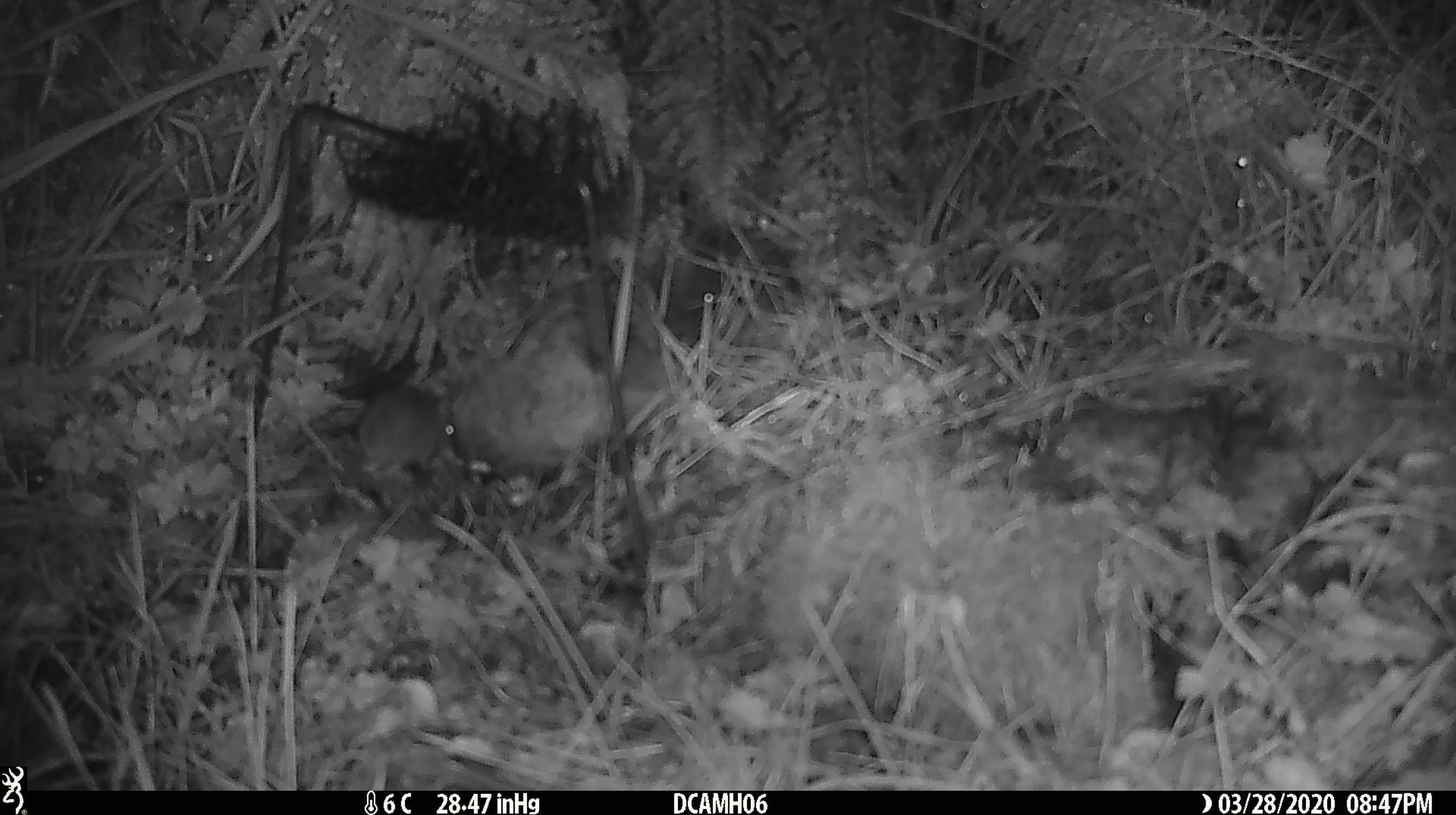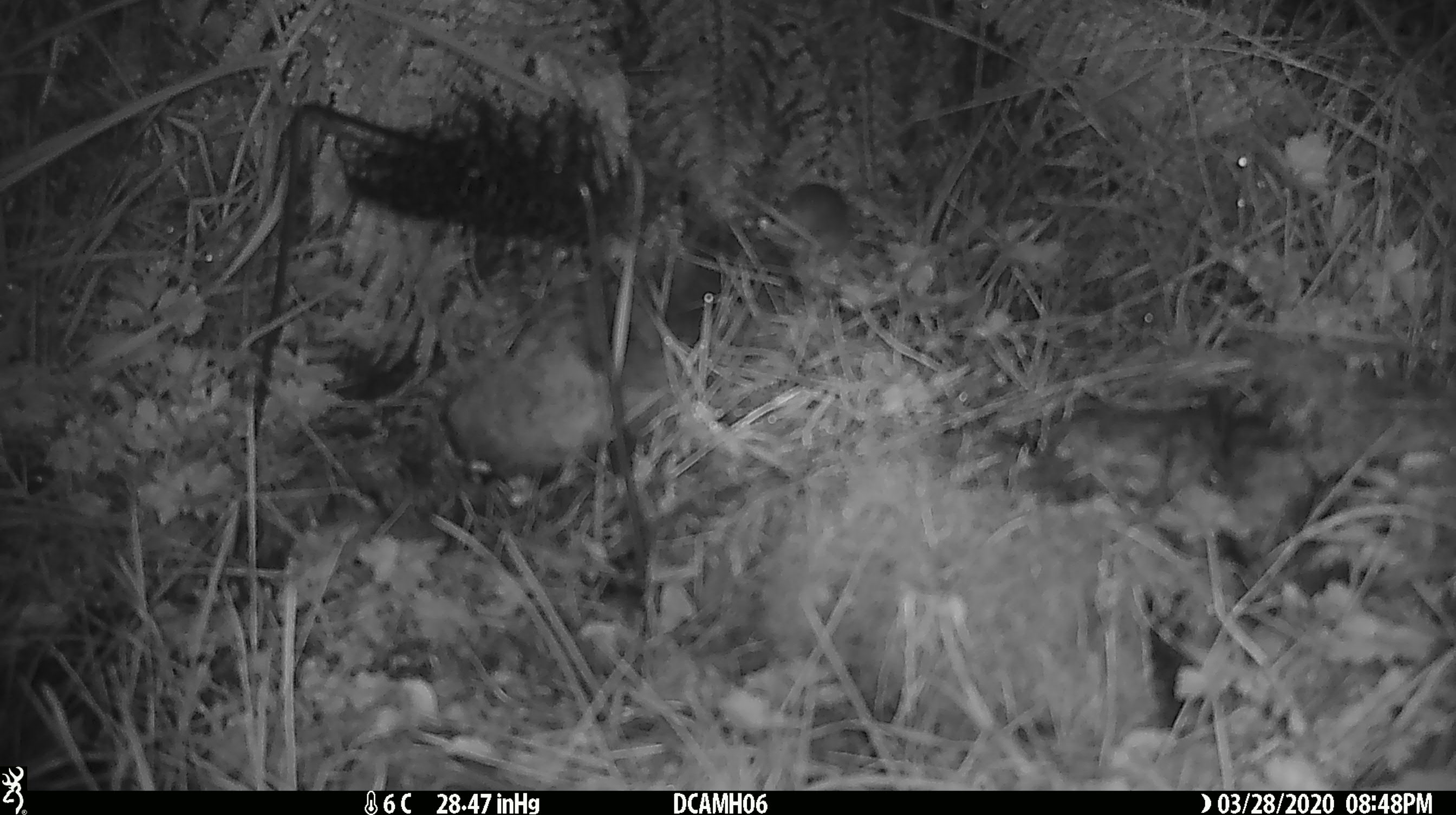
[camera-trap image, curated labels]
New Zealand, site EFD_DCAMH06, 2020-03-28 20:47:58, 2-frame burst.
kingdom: Animalia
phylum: Chordata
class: Mammalia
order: Rodentia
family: Muridae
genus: Mus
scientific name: Mus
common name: mouse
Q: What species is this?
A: Mouse (Mus).